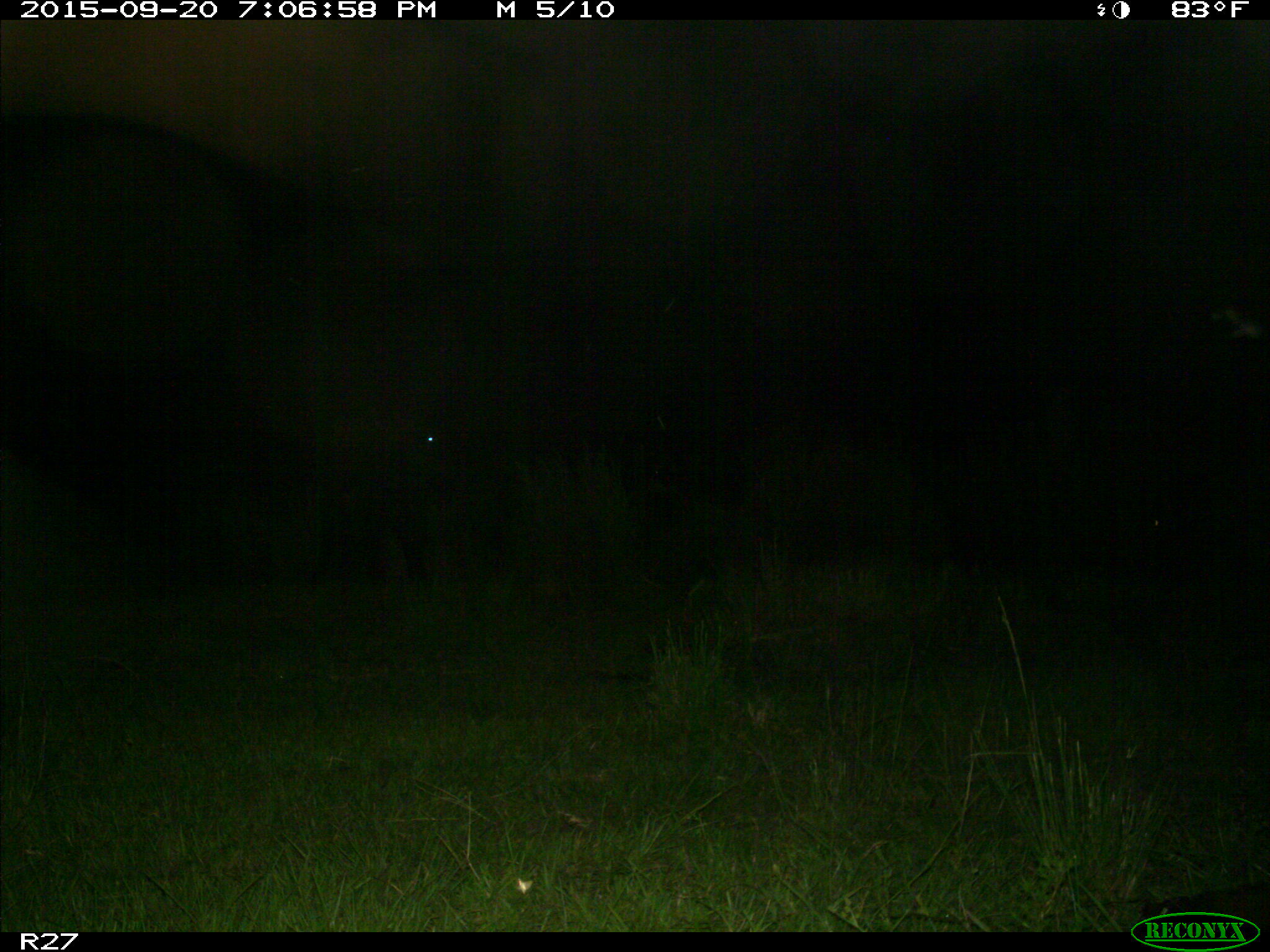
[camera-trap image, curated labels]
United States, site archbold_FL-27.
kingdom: Animalia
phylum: Chordata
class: Mammalia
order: Artiodactyla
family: Bovidae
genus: Bos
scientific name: Bos taurus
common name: domestic cow